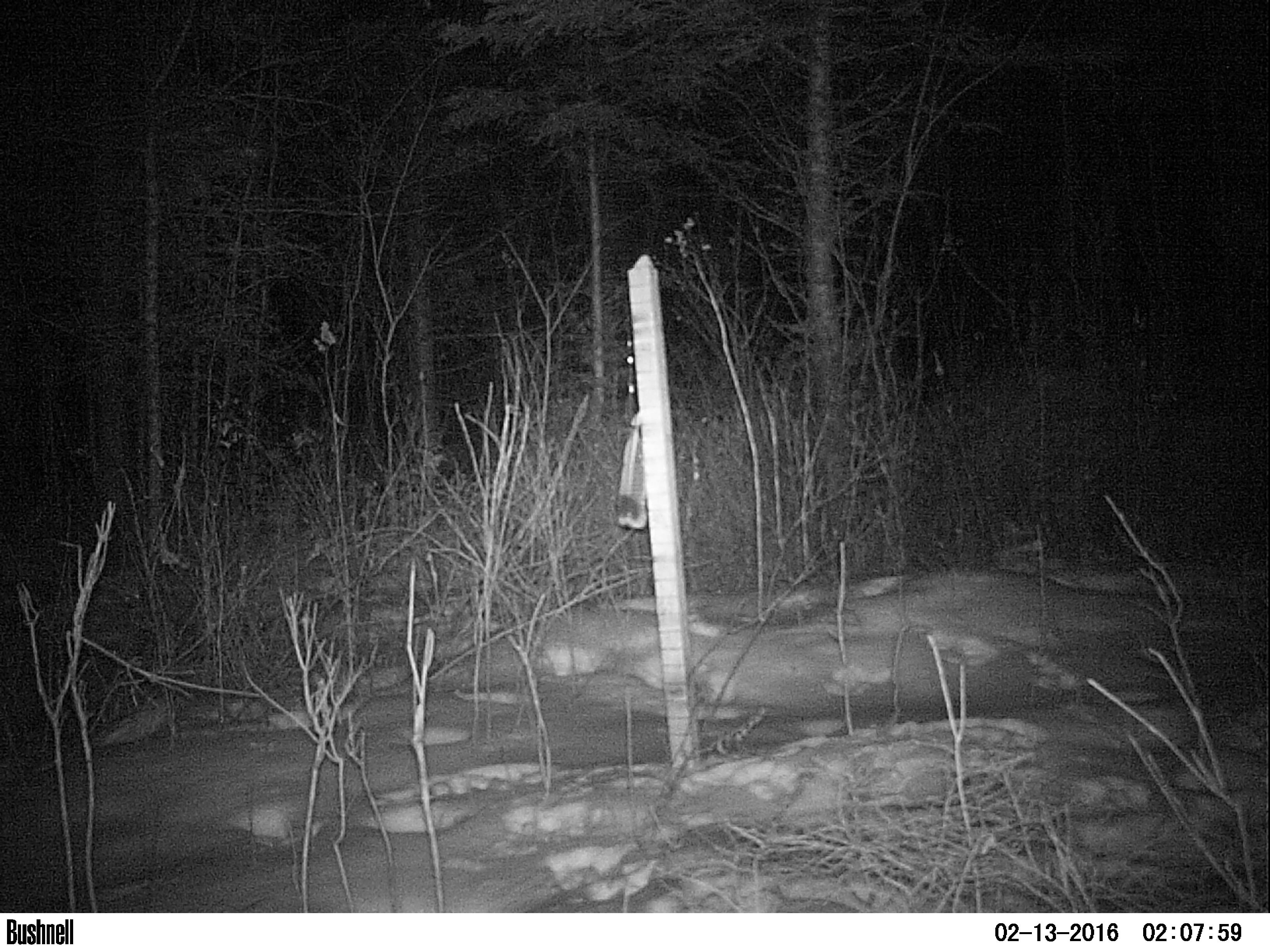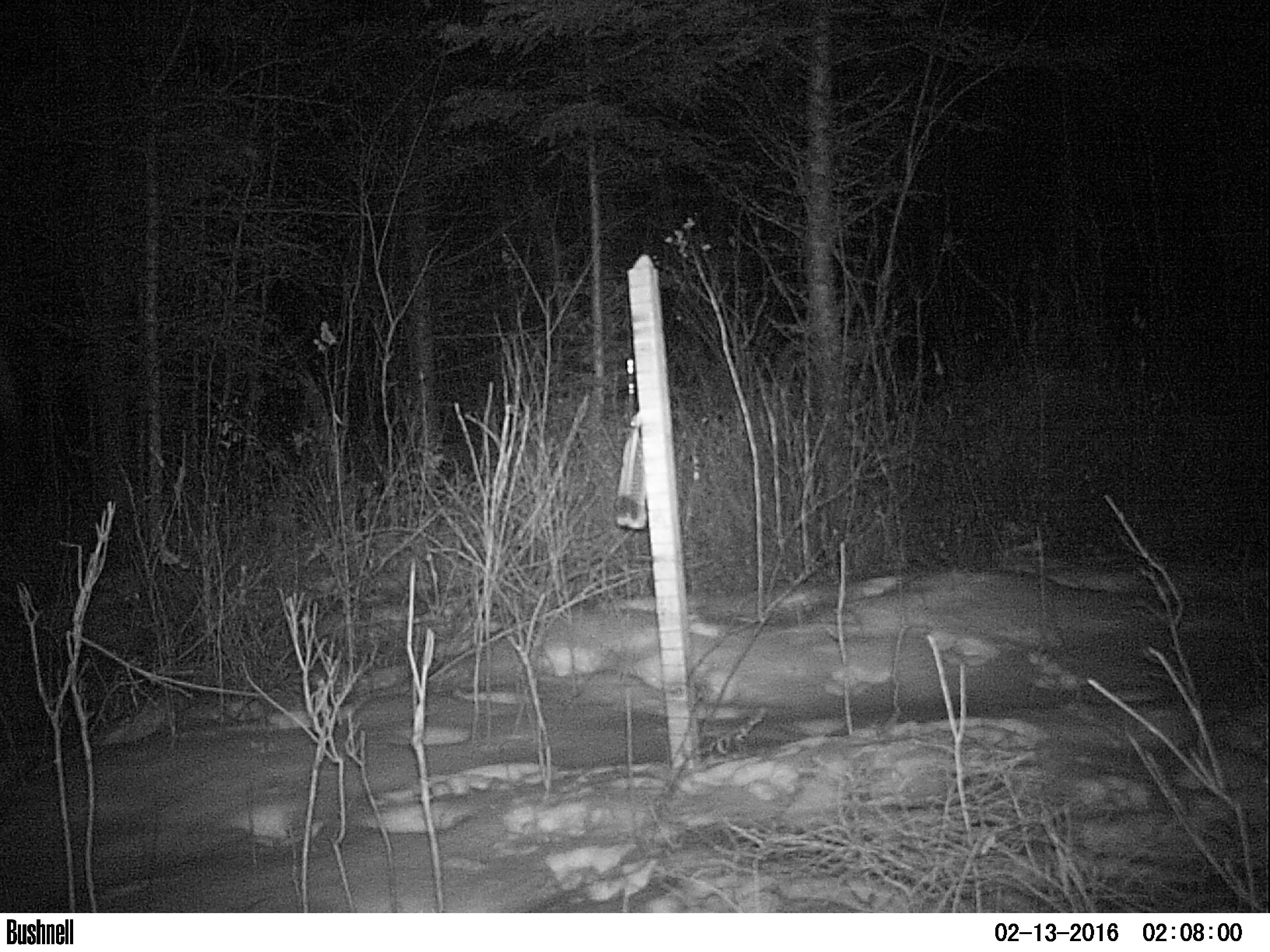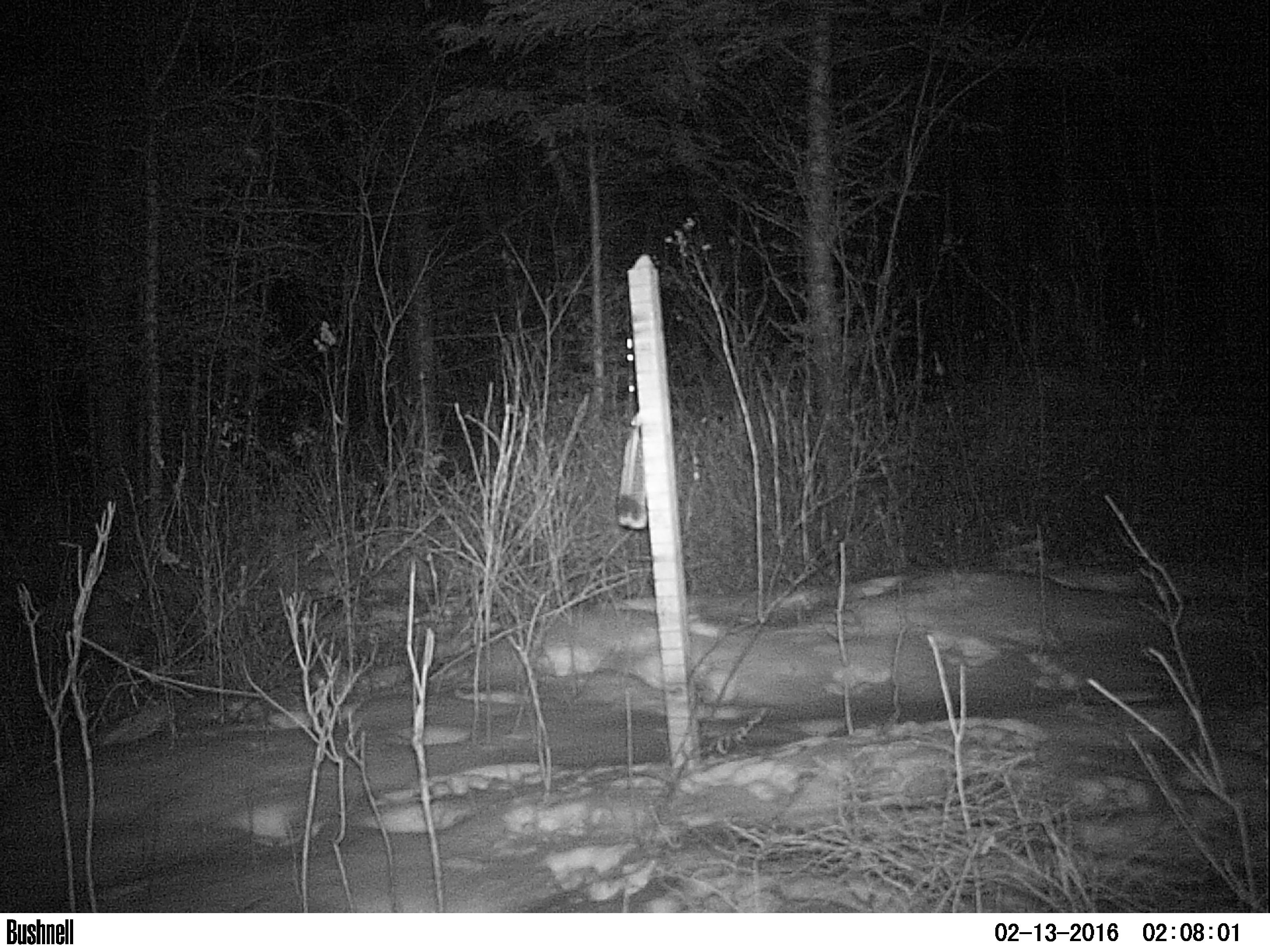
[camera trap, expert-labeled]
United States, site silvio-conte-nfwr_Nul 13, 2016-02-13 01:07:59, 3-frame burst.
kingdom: Animalia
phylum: Chordata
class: Mammalia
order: Lagomorpha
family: Leporidae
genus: Lepus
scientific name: Lepus americanus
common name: snowshoe hare